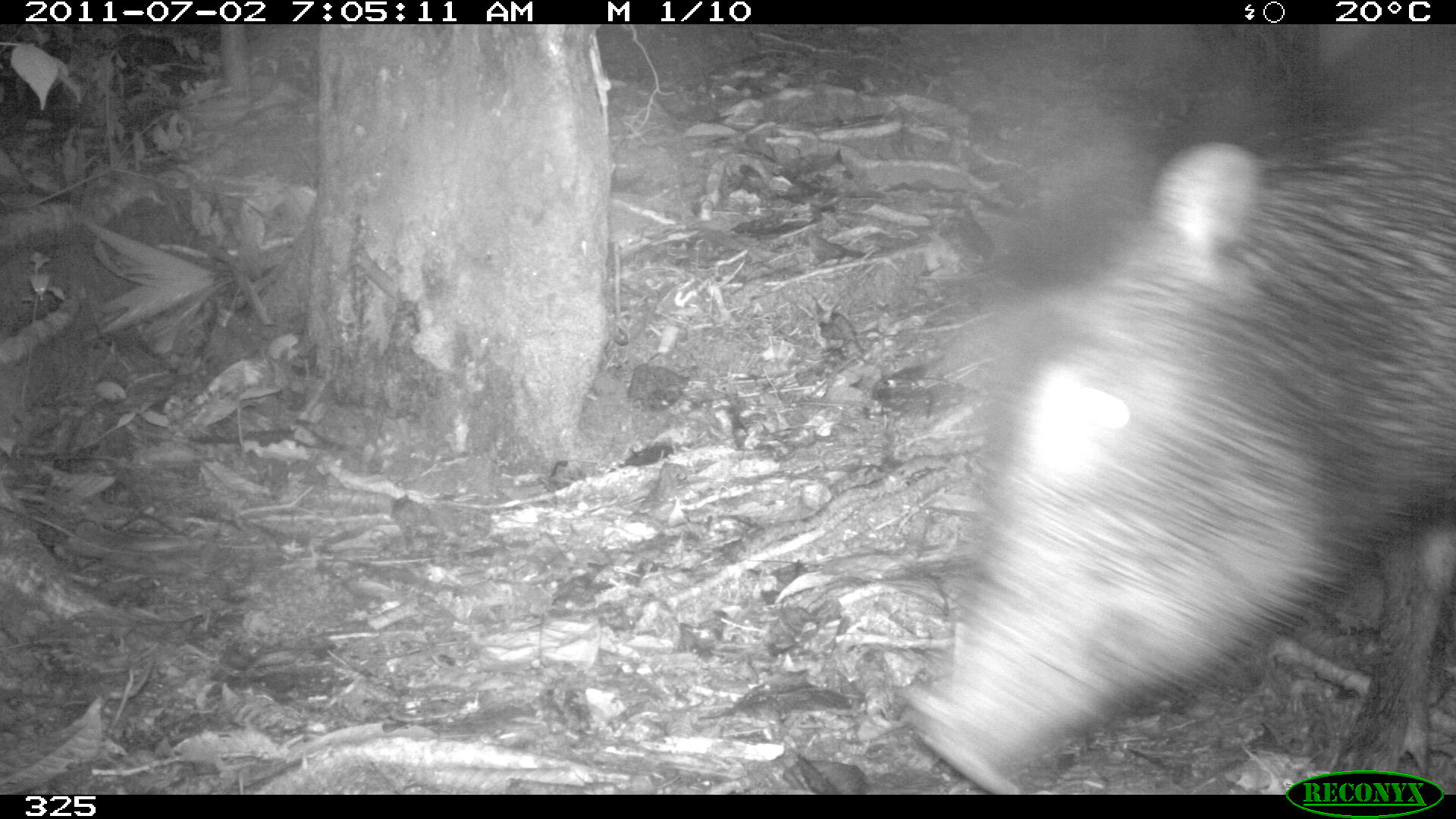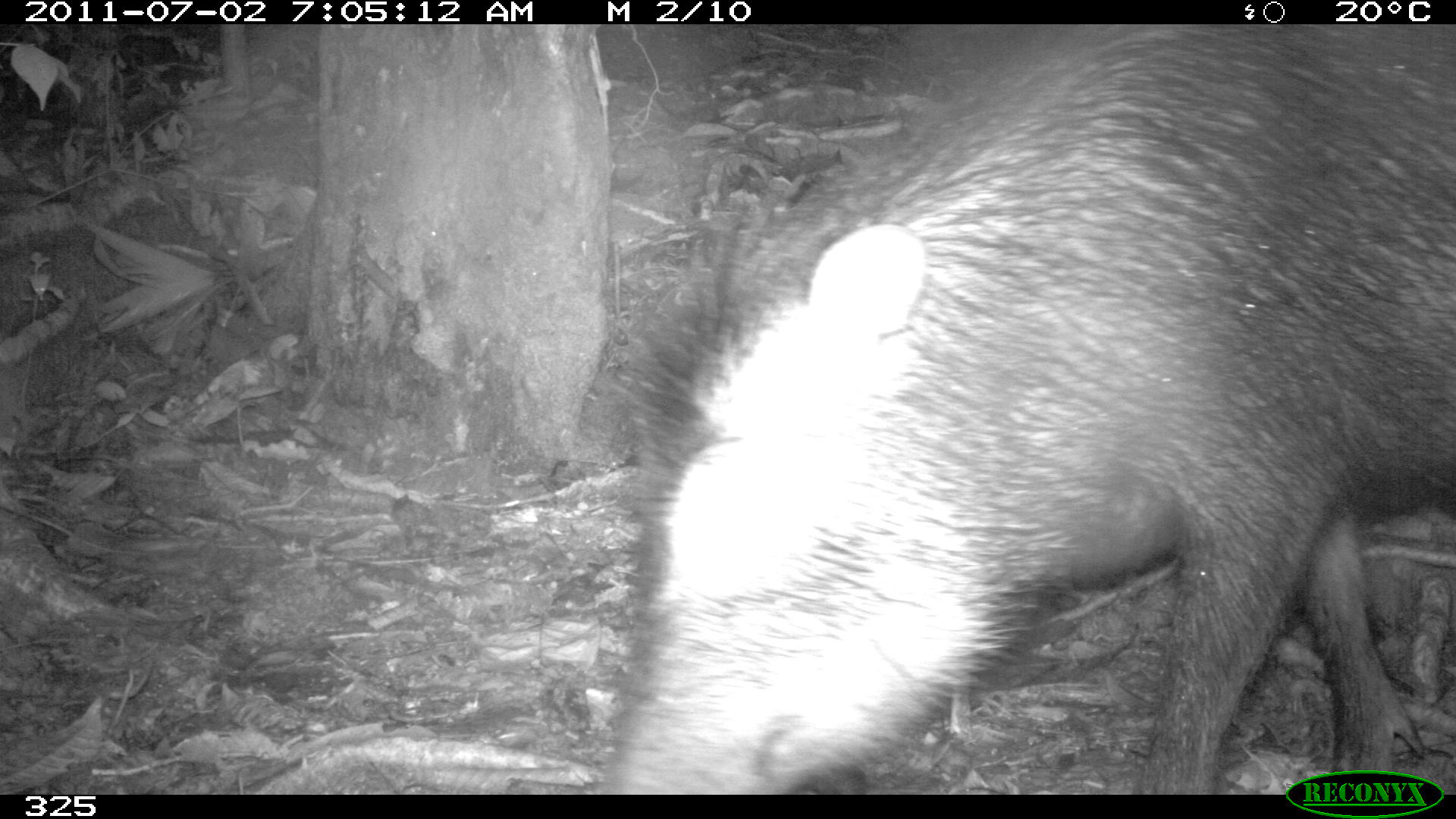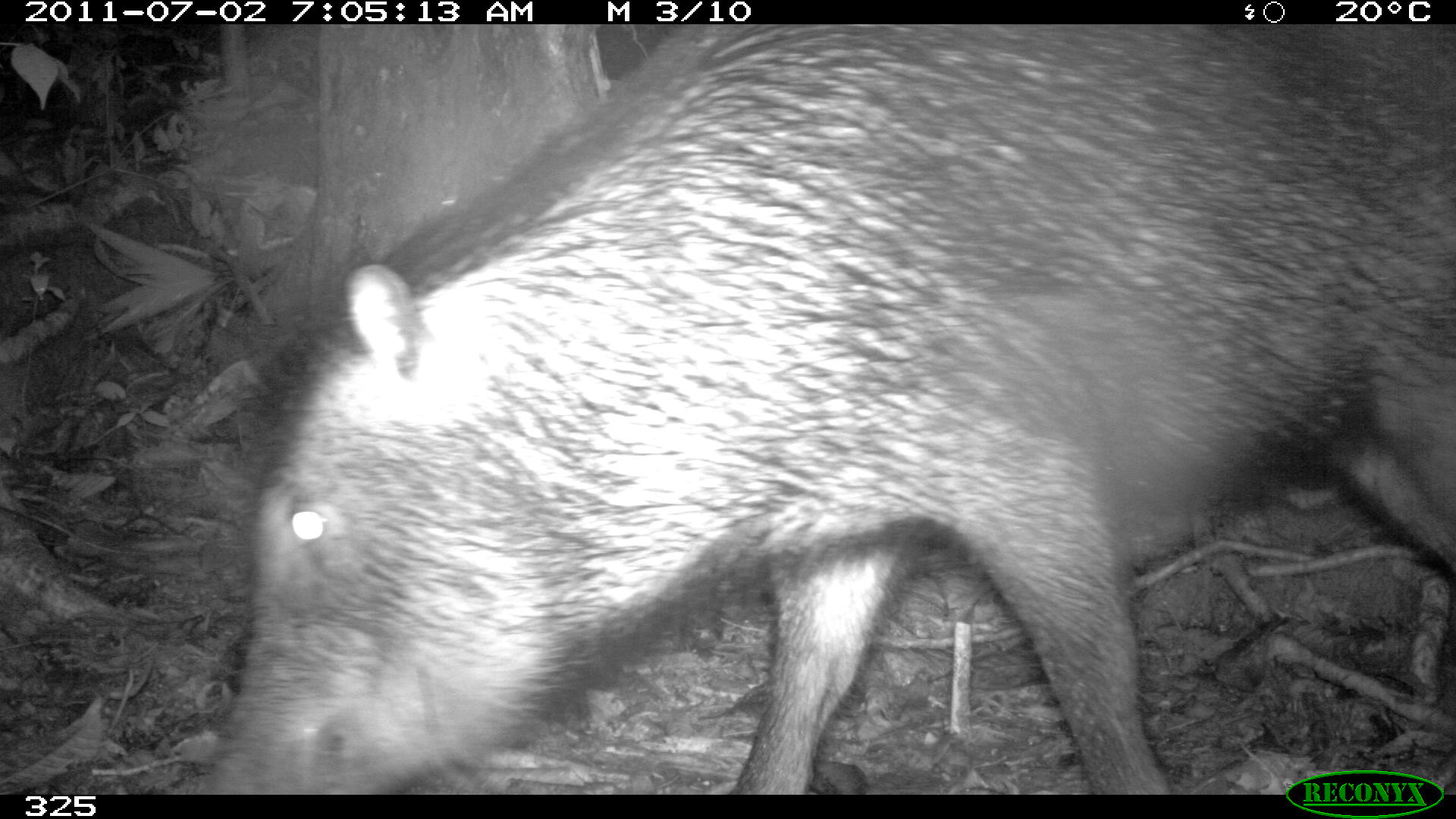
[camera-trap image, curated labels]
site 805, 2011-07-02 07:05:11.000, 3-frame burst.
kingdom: Animalia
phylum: Chordata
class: Mammalia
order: Artiodactyla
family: Tayassuidae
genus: Tayassu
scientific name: Tayassu pecari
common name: white-lipped peccary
Tayassu pecari (white-lipped peccary).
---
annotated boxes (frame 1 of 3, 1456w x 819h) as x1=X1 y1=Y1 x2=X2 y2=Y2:
tayassu pecari: x1=904 y1=24 x2=1456 y2=795